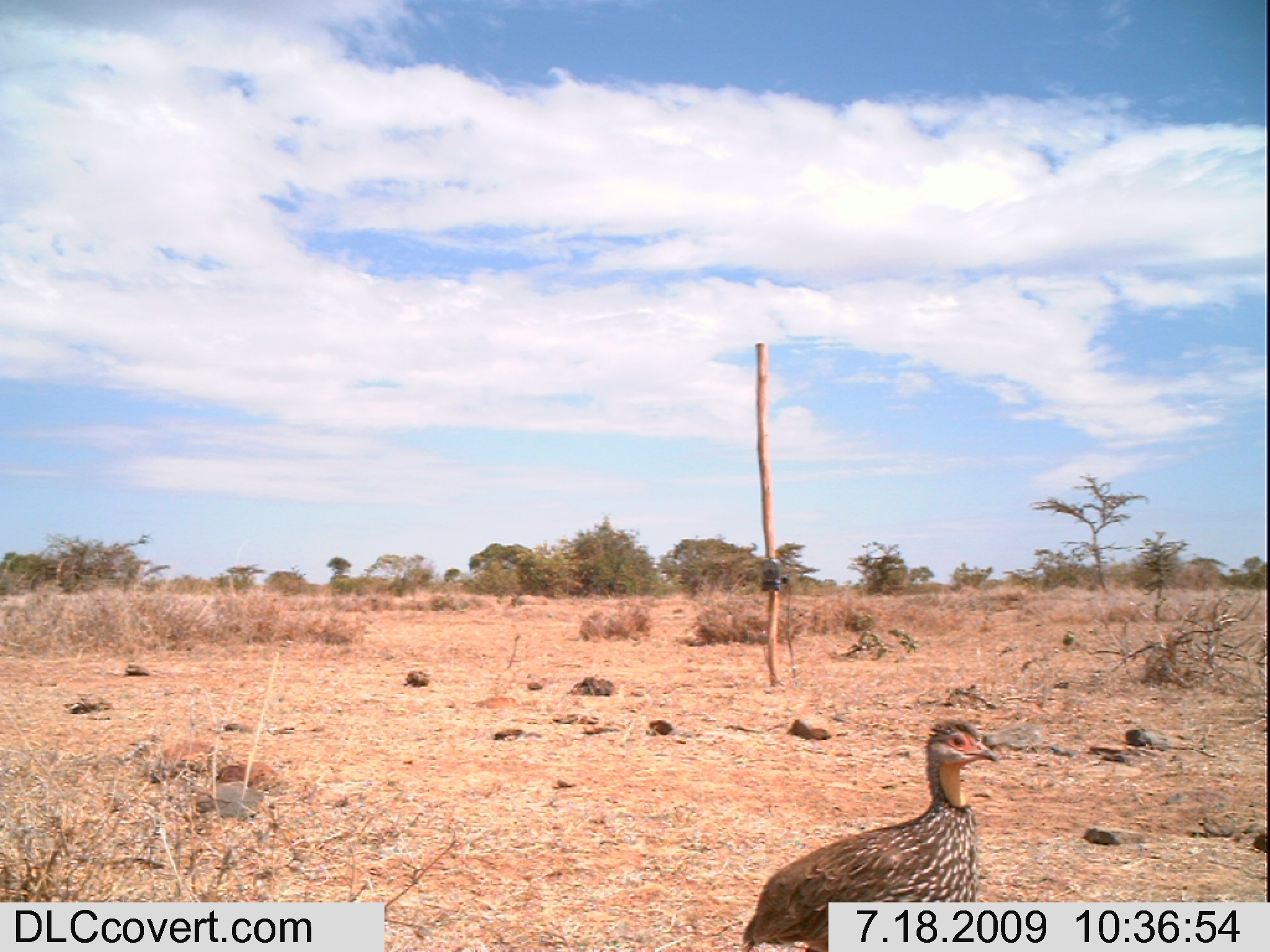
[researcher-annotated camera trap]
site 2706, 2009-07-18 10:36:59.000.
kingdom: Animalia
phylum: Chordata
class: Aves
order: Galliformes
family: Phasianidae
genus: Pternistis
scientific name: Pternistis leucoscepus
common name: yellow-necked francolin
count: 1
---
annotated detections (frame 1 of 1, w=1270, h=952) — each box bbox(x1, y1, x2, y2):
pternistis leucoscepus: bbox(732, 717, 1000, 950)